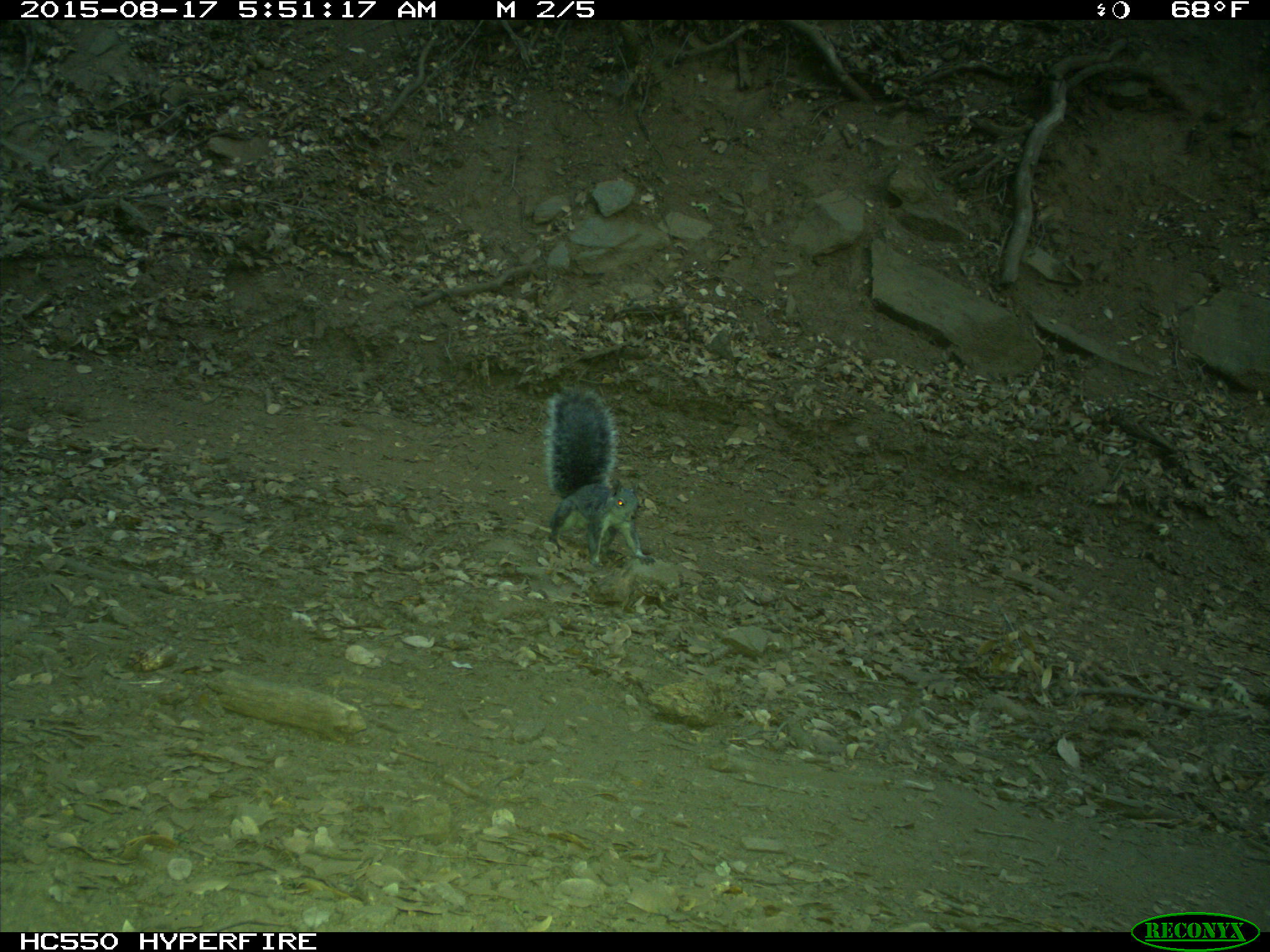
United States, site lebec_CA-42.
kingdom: Animalia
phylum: Chordata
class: Mammalia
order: Rodentia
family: Sciuridae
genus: Sciurus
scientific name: Sciurus carolinensis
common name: eastern gray squirrel